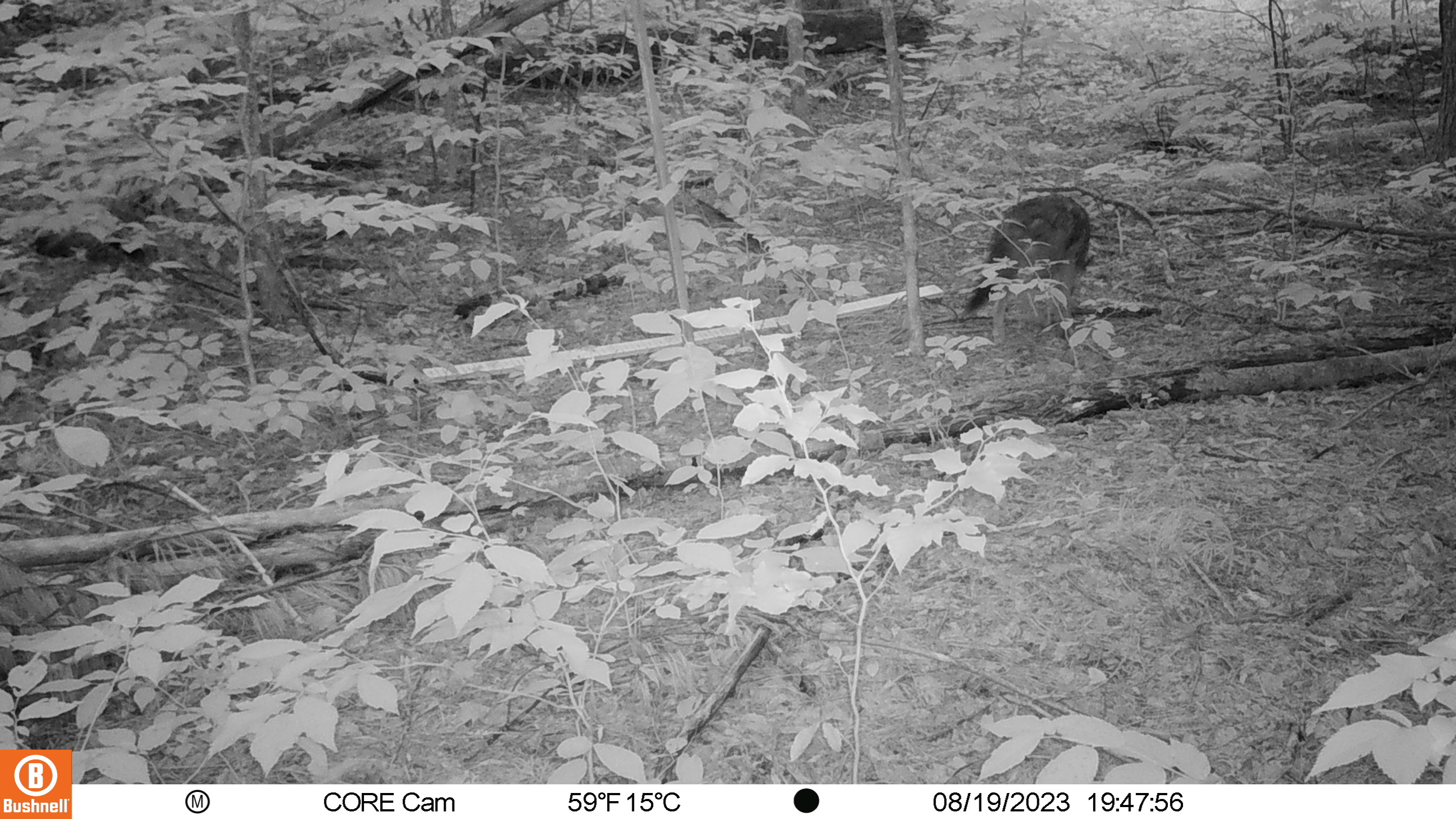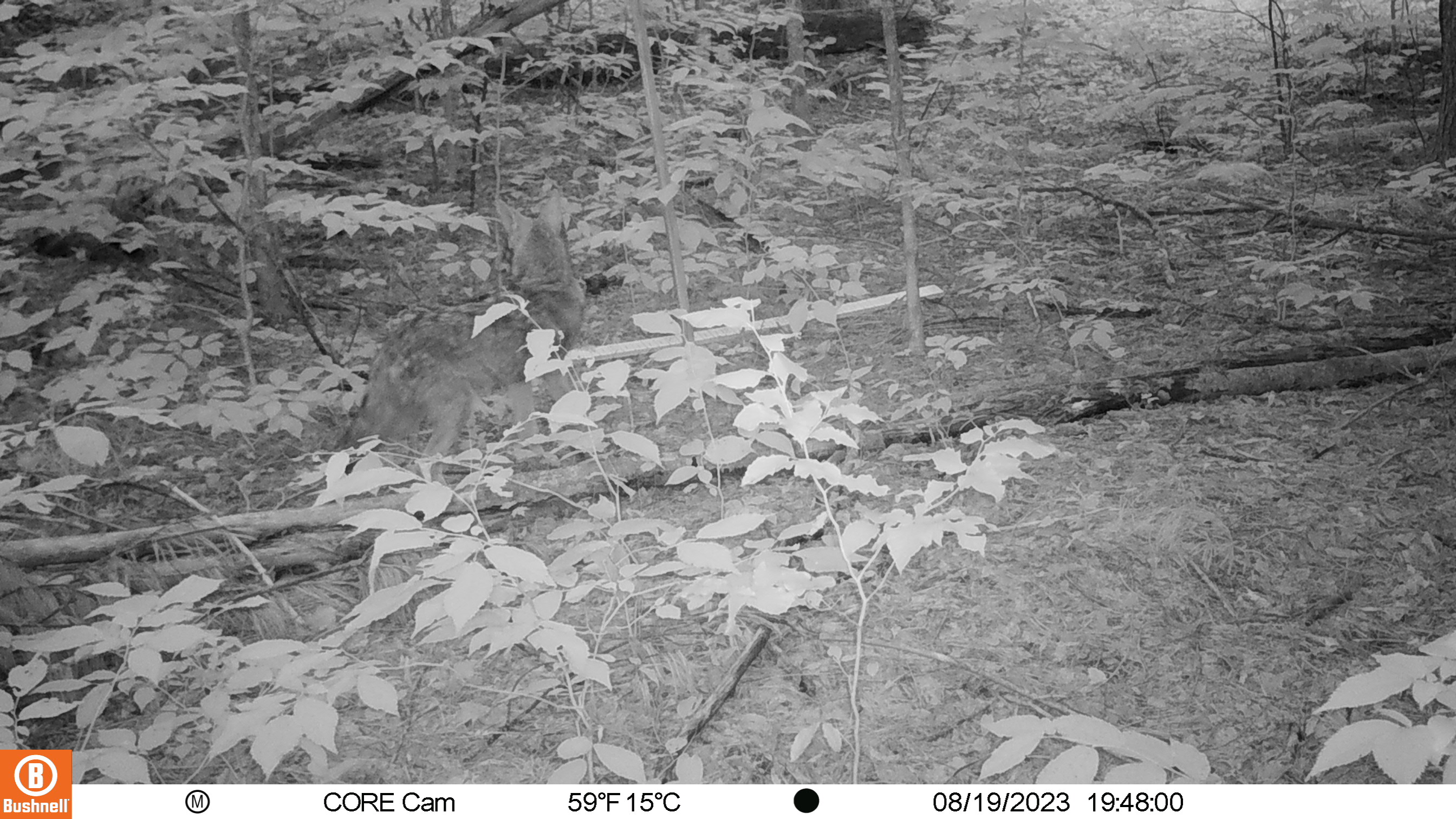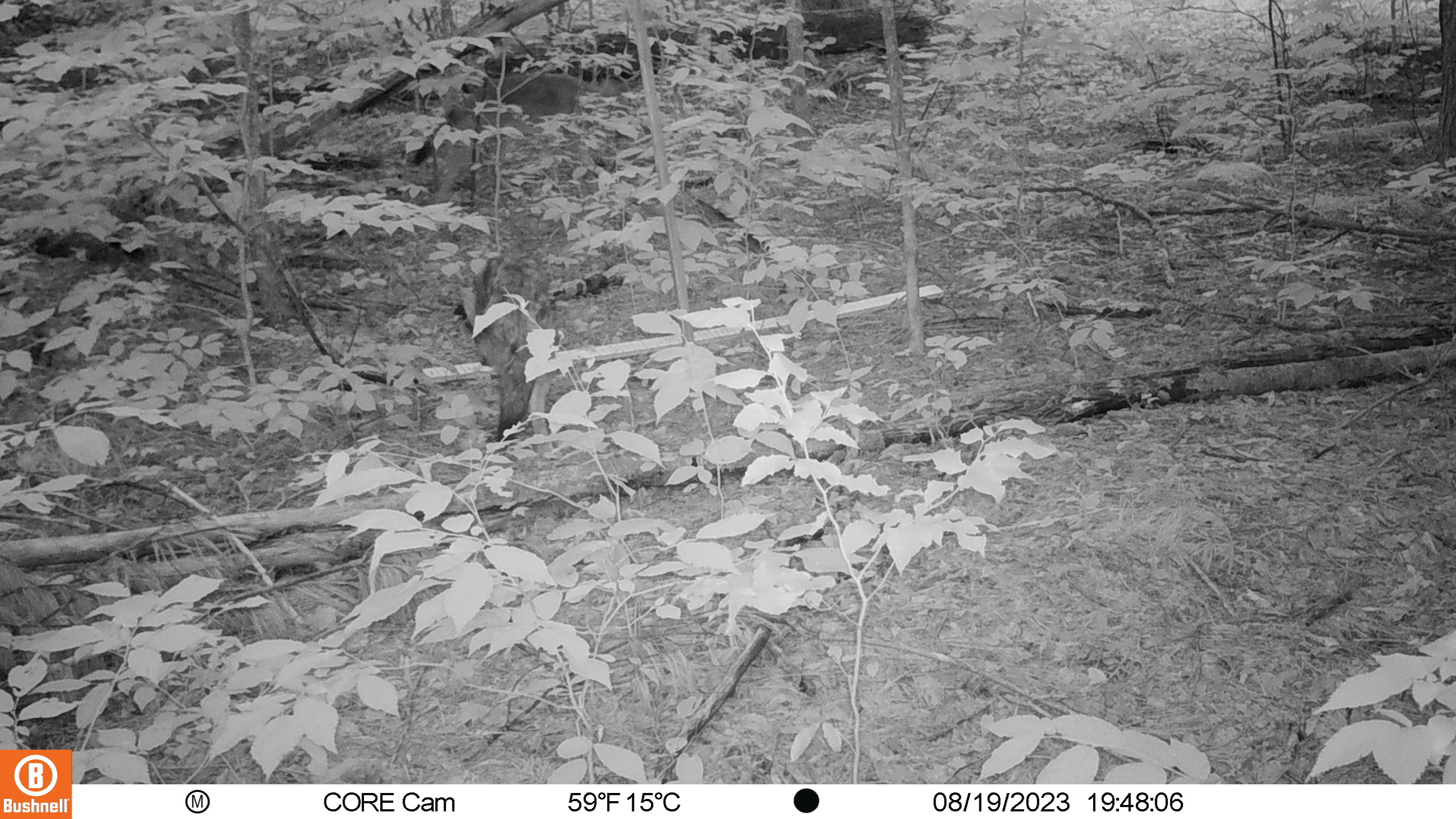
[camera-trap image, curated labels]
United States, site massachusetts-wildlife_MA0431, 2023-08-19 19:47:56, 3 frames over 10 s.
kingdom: Animalia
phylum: Chordata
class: Mammalia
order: Carnivora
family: Canidae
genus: Canis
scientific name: Canis latrans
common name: coyote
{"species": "coyote (Canis latrans)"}